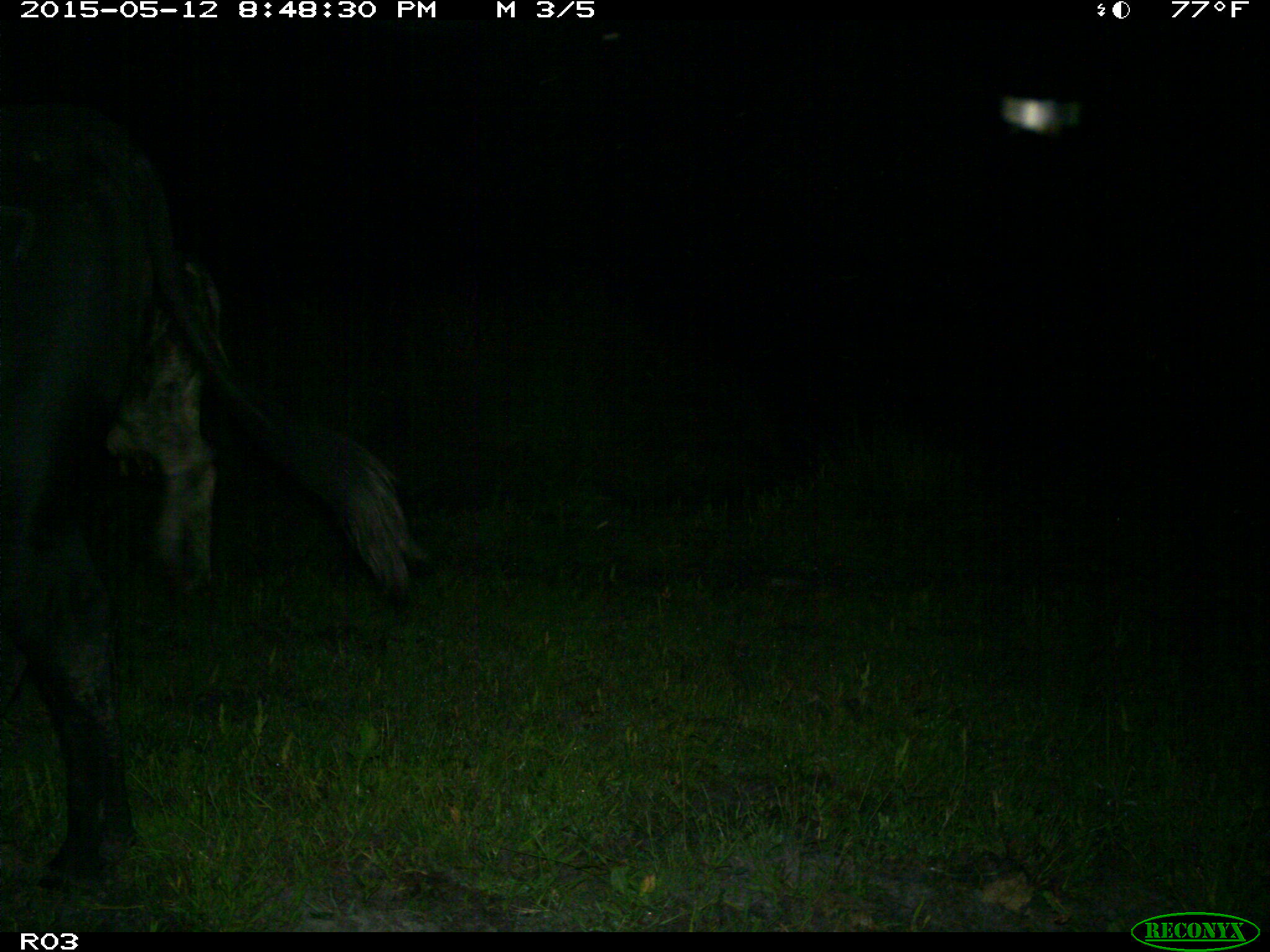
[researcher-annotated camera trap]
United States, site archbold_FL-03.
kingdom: Animalia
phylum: Chordata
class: Mammalia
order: Artiodactyla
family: Bovidae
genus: Bos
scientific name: Bos taurus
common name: domestic cow